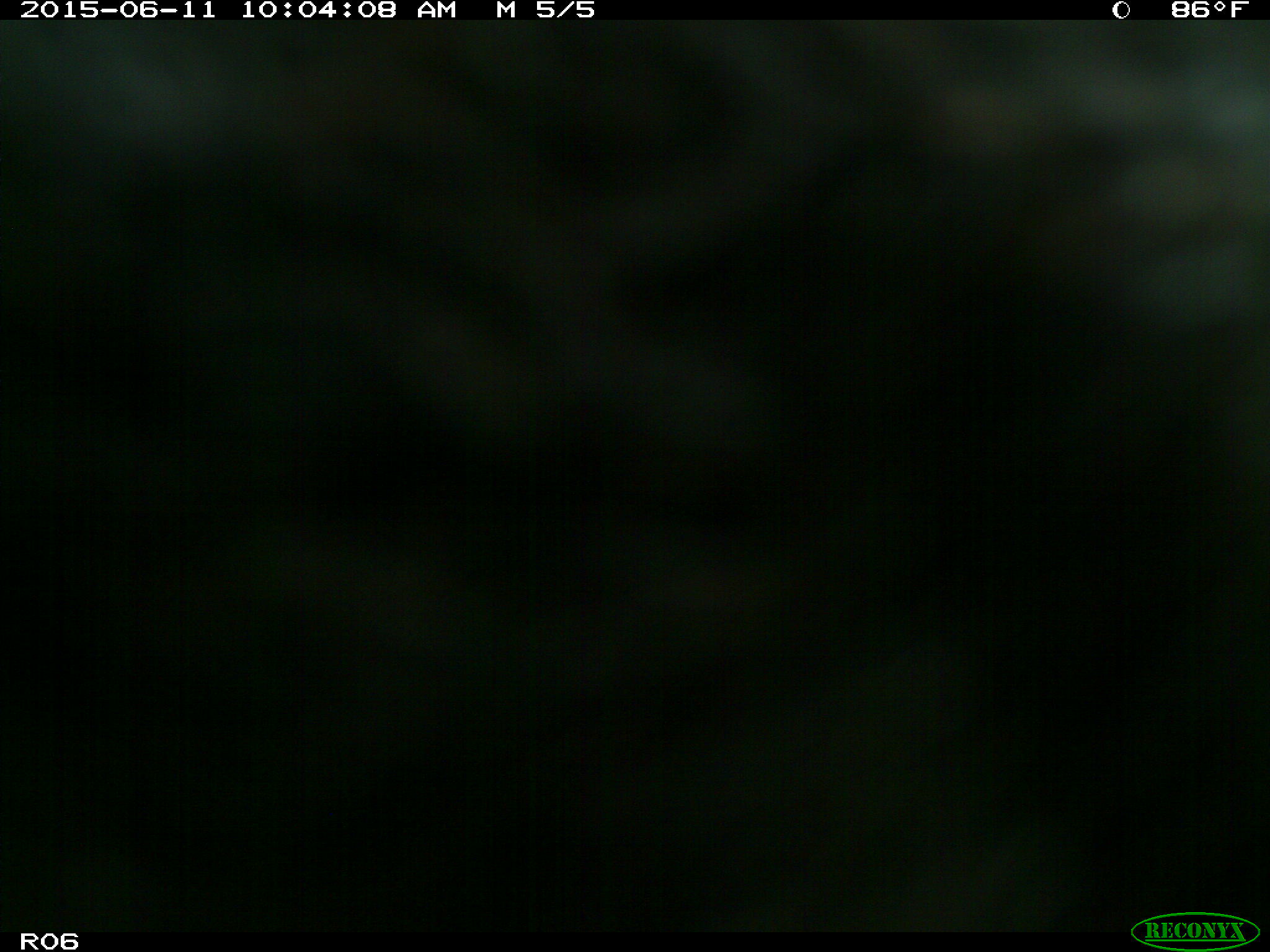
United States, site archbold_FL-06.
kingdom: Animalia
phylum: Chordata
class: Mammalia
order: Artiodactyla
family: Bovidae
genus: Bos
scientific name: Bos taurus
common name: domestic cow